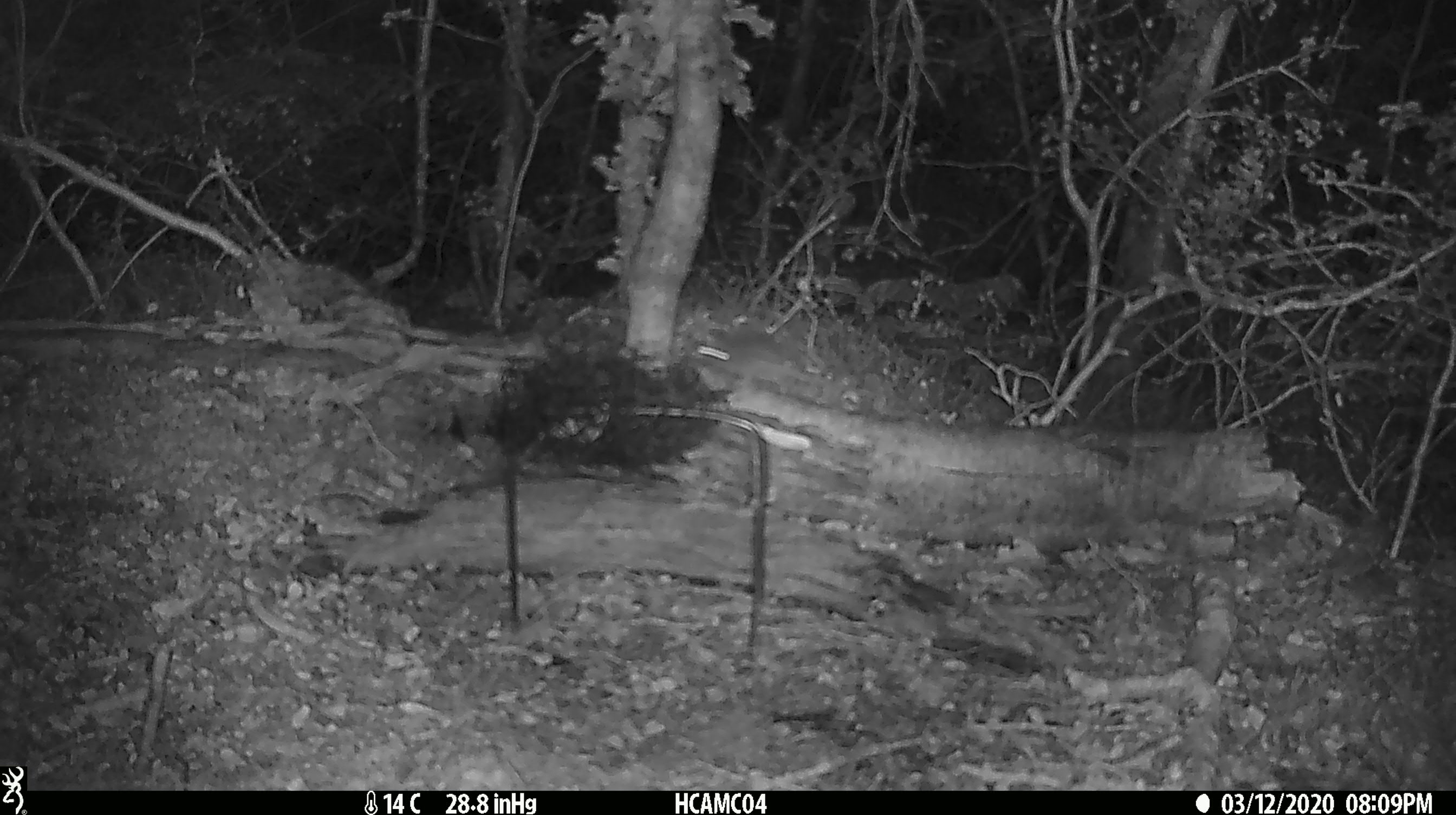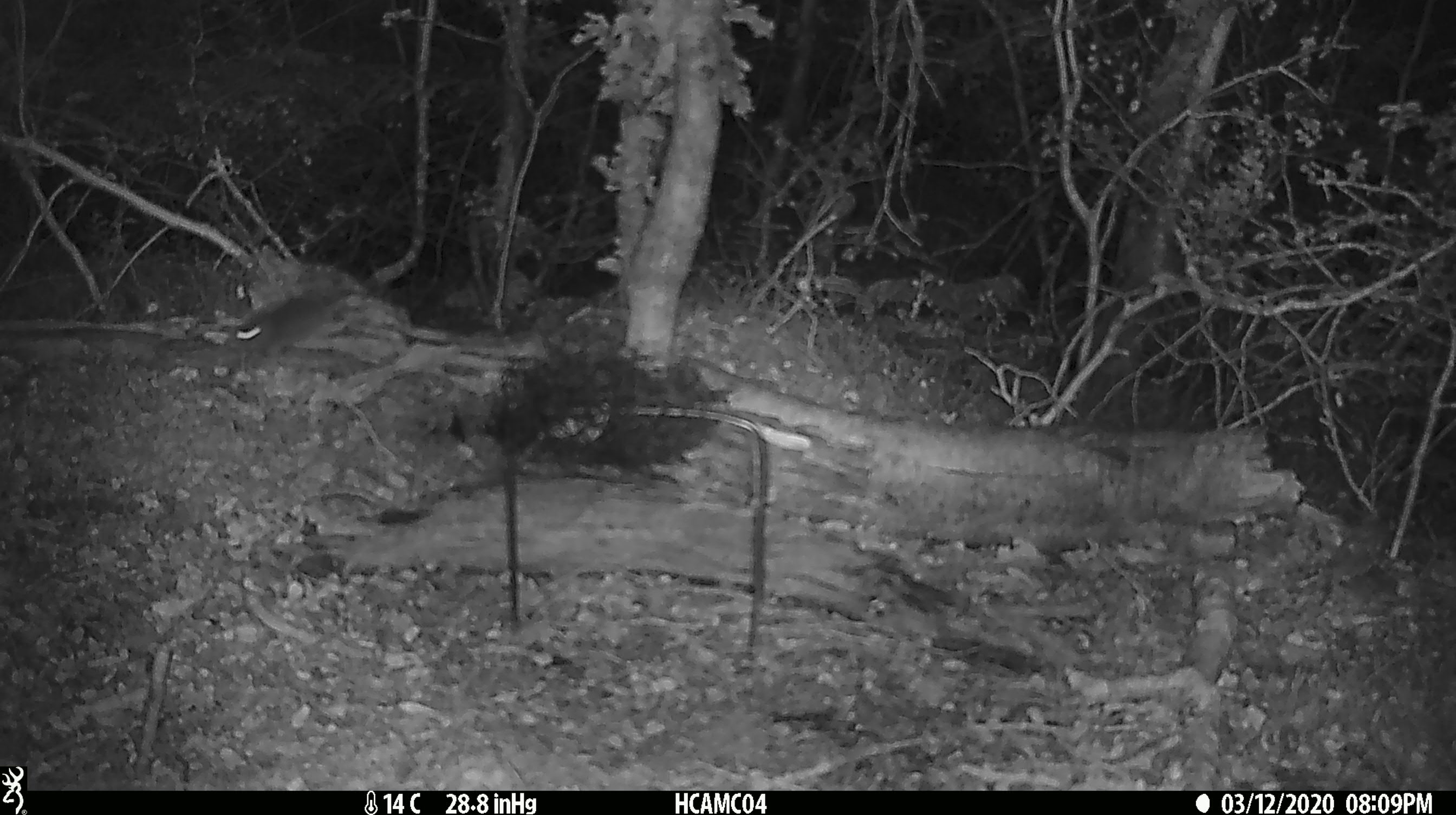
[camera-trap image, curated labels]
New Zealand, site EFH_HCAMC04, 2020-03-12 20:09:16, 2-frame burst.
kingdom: Animalia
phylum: Chordata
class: Mammalia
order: Rodentia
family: Muridae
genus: Mus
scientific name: Mus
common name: mouse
Mouse (Mus).